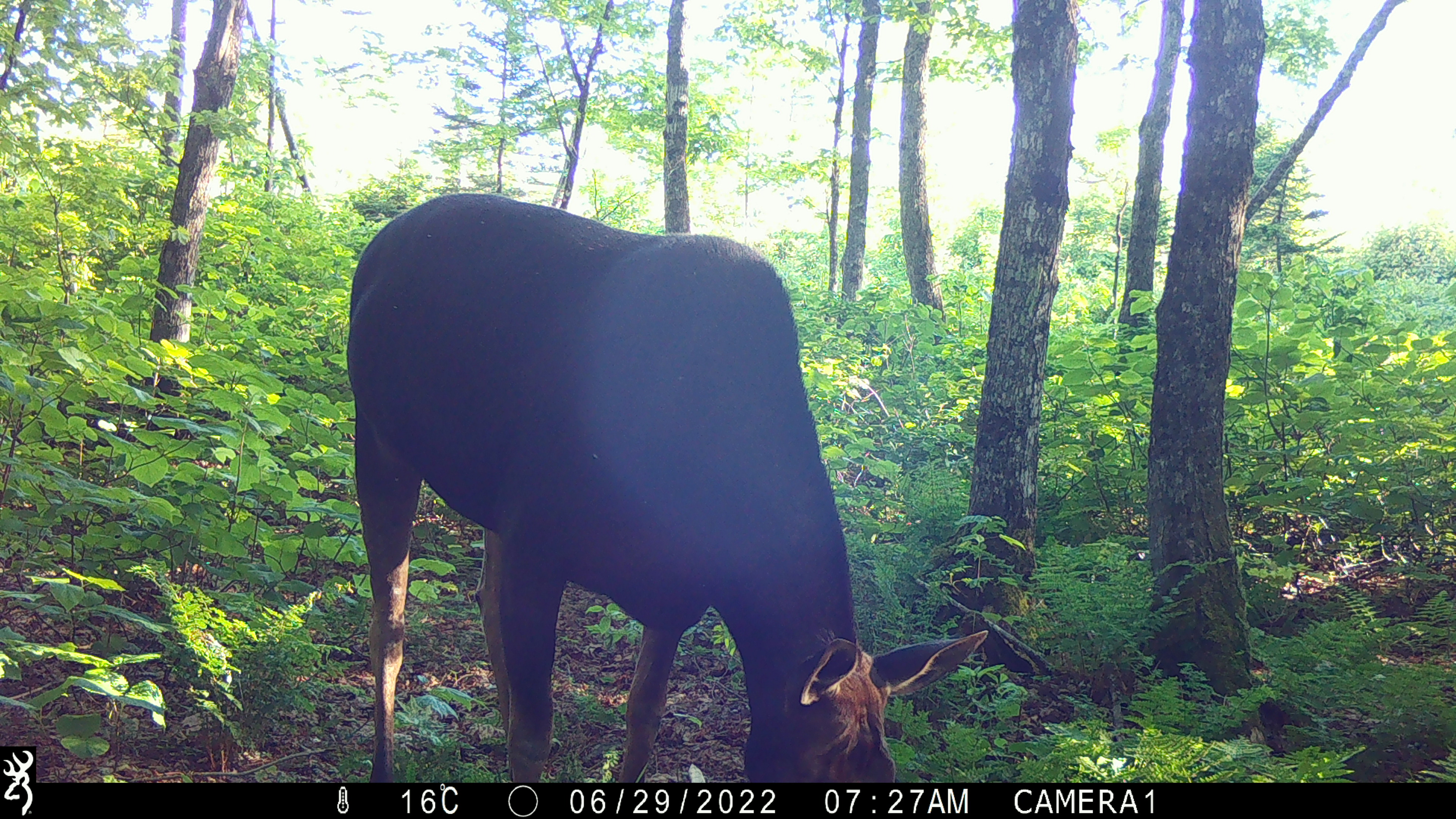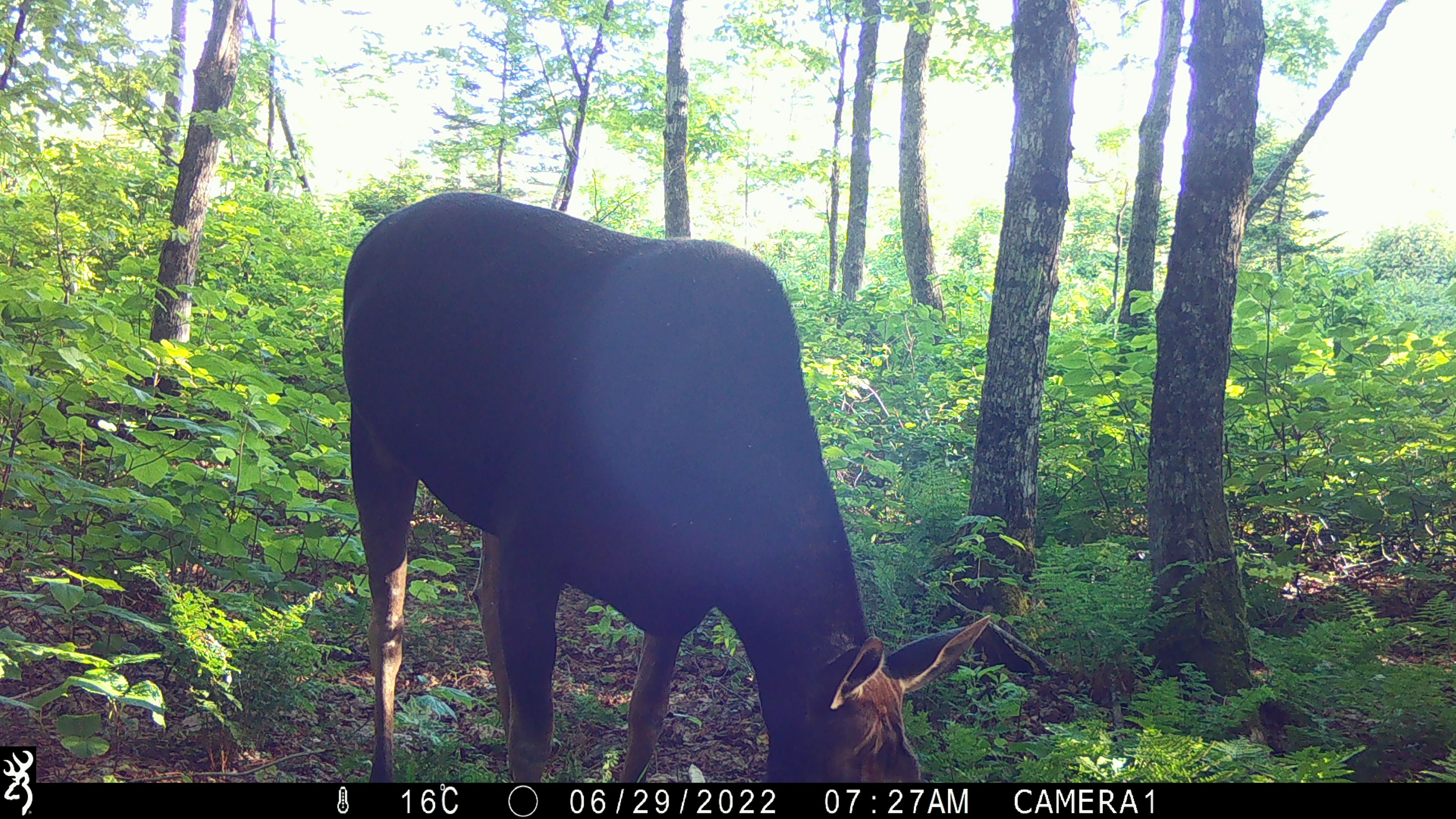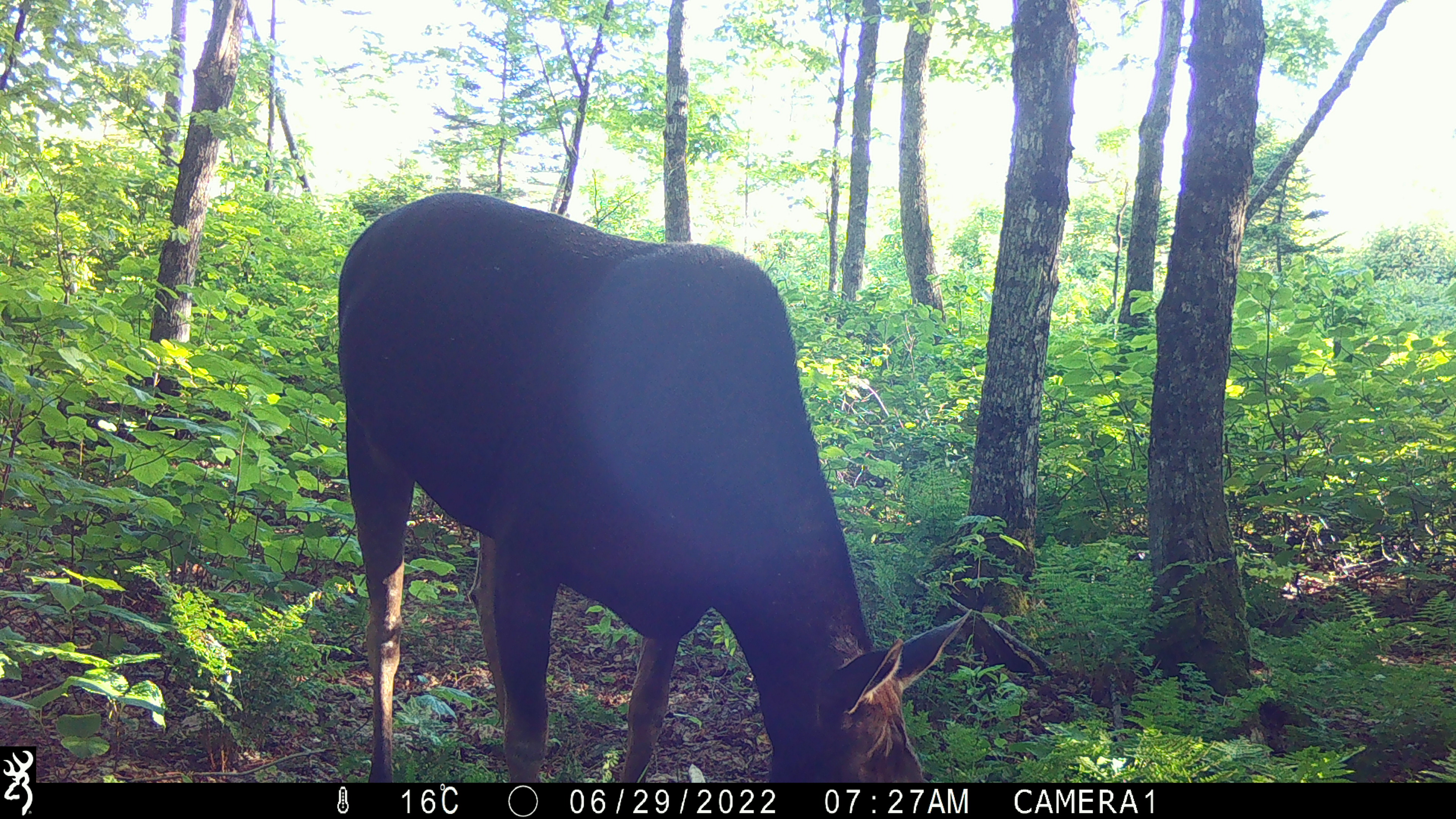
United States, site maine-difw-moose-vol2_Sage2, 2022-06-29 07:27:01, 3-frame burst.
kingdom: Animalia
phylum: Chordata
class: Mammalia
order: Artiodactyla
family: Cervidae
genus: Alces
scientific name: Alces alces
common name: moose